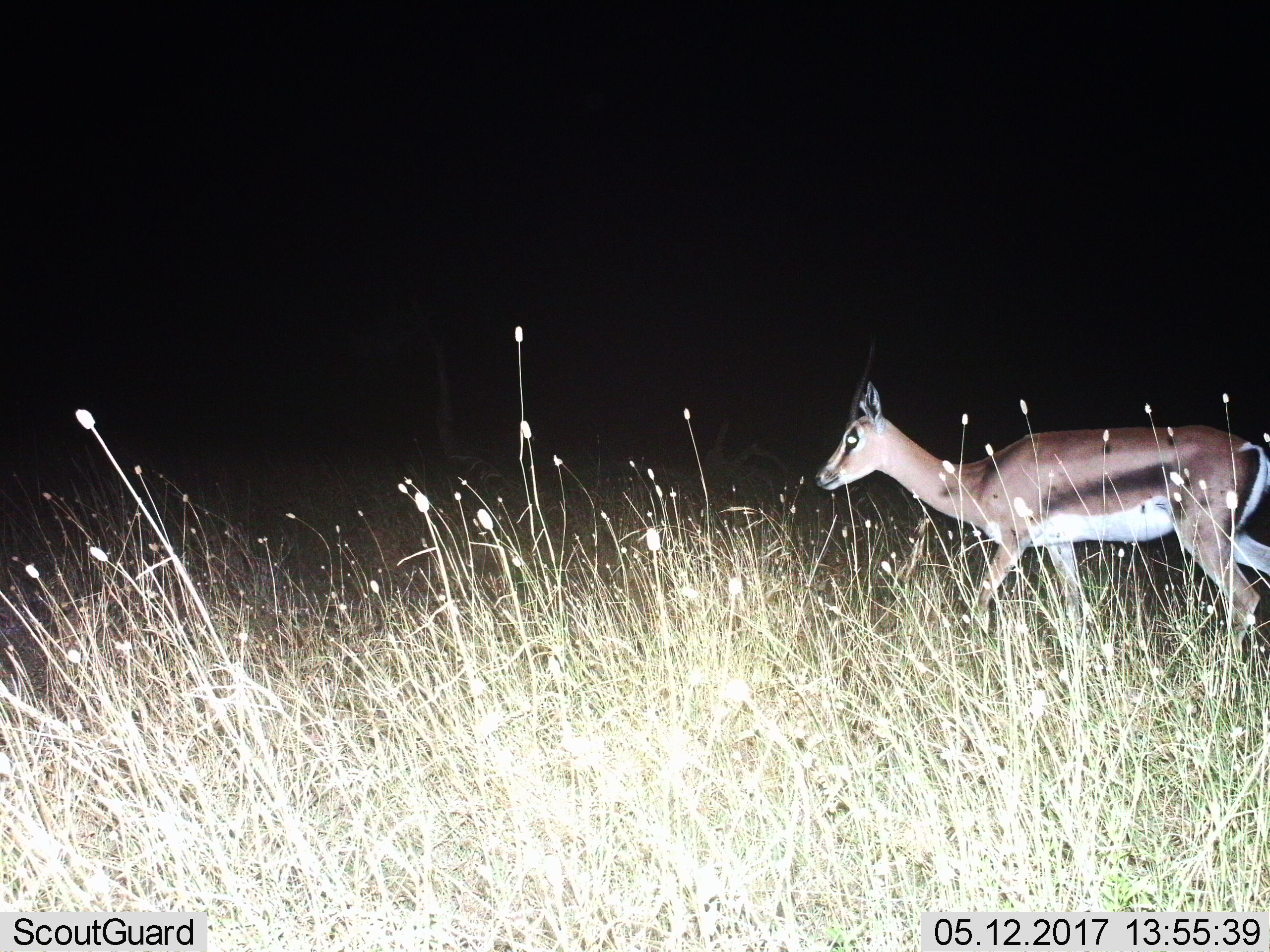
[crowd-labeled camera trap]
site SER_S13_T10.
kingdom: Animalia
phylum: Chordata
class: Mammalia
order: Artiodactyla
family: Bovidae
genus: Eudorcas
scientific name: Eudorcas thomsonii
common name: thomson's gazelle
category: gazellethomsons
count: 1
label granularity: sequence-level